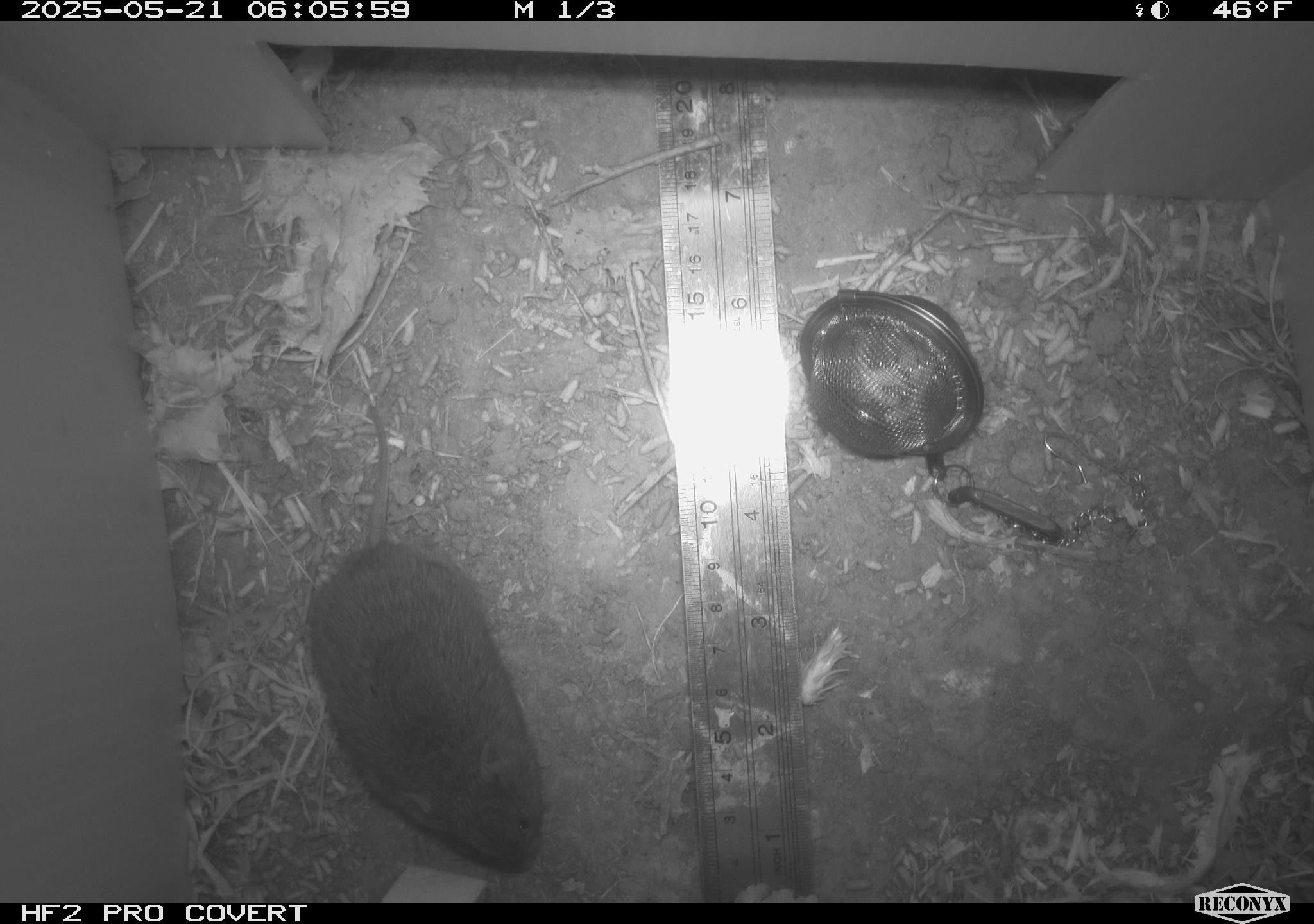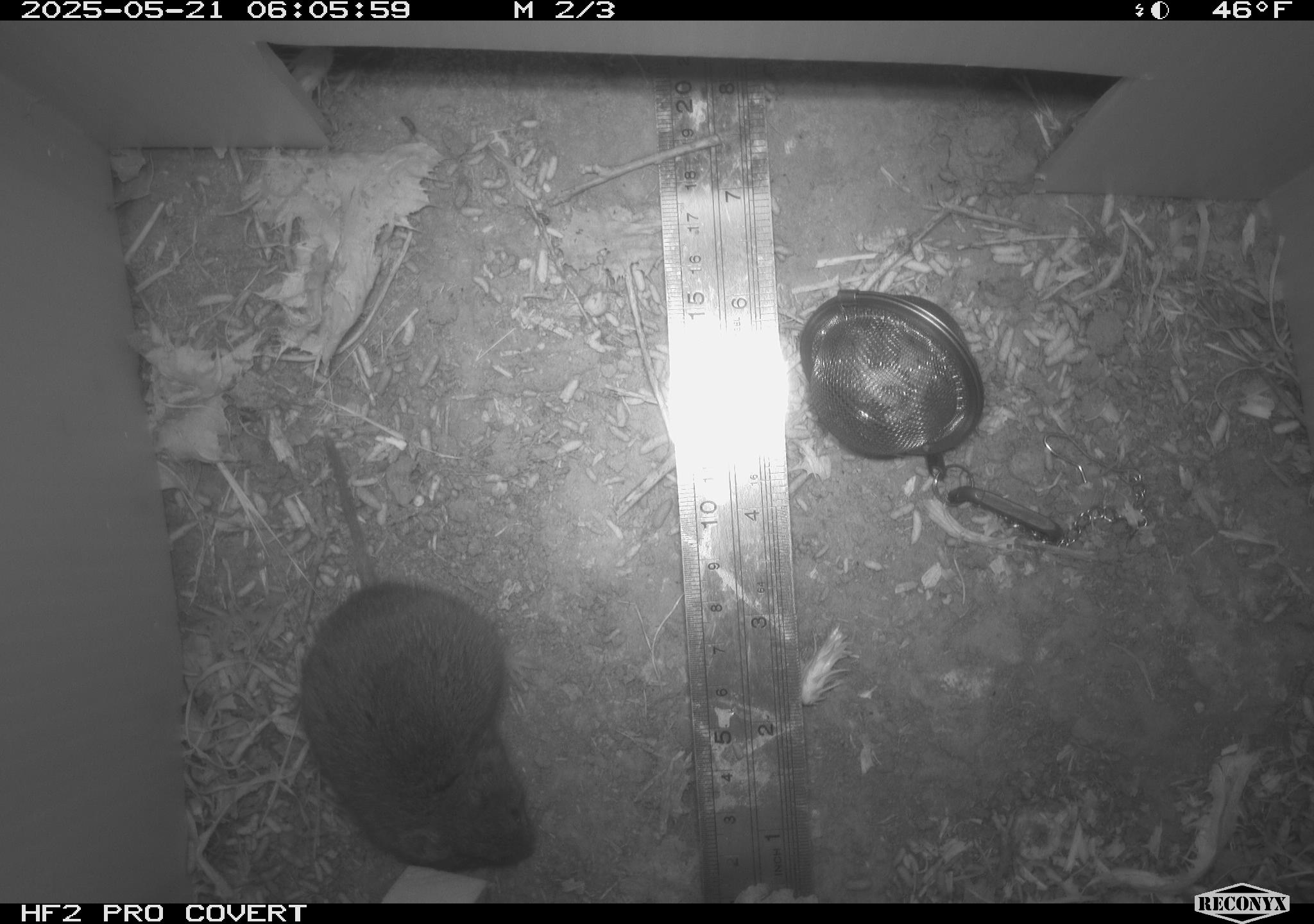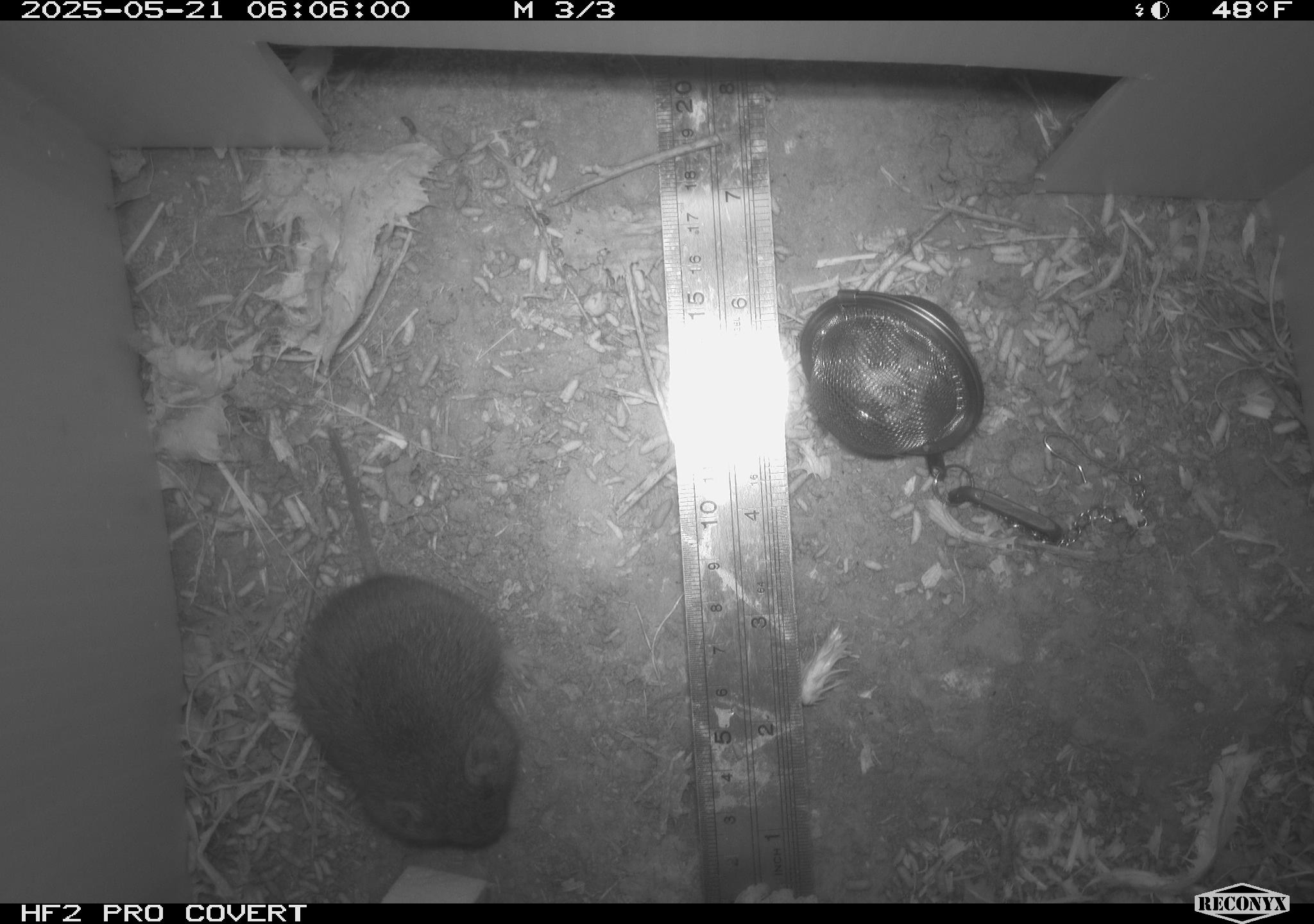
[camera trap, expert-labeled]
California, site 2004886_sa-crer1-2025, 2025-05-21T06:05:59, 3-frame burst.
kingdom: Animalia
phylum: Chordata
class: Mammalia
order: Rodentia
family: Cricetidae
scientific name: Arvicolinae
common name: voles, lemmings, and muskrats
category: arvicolinae subfamily